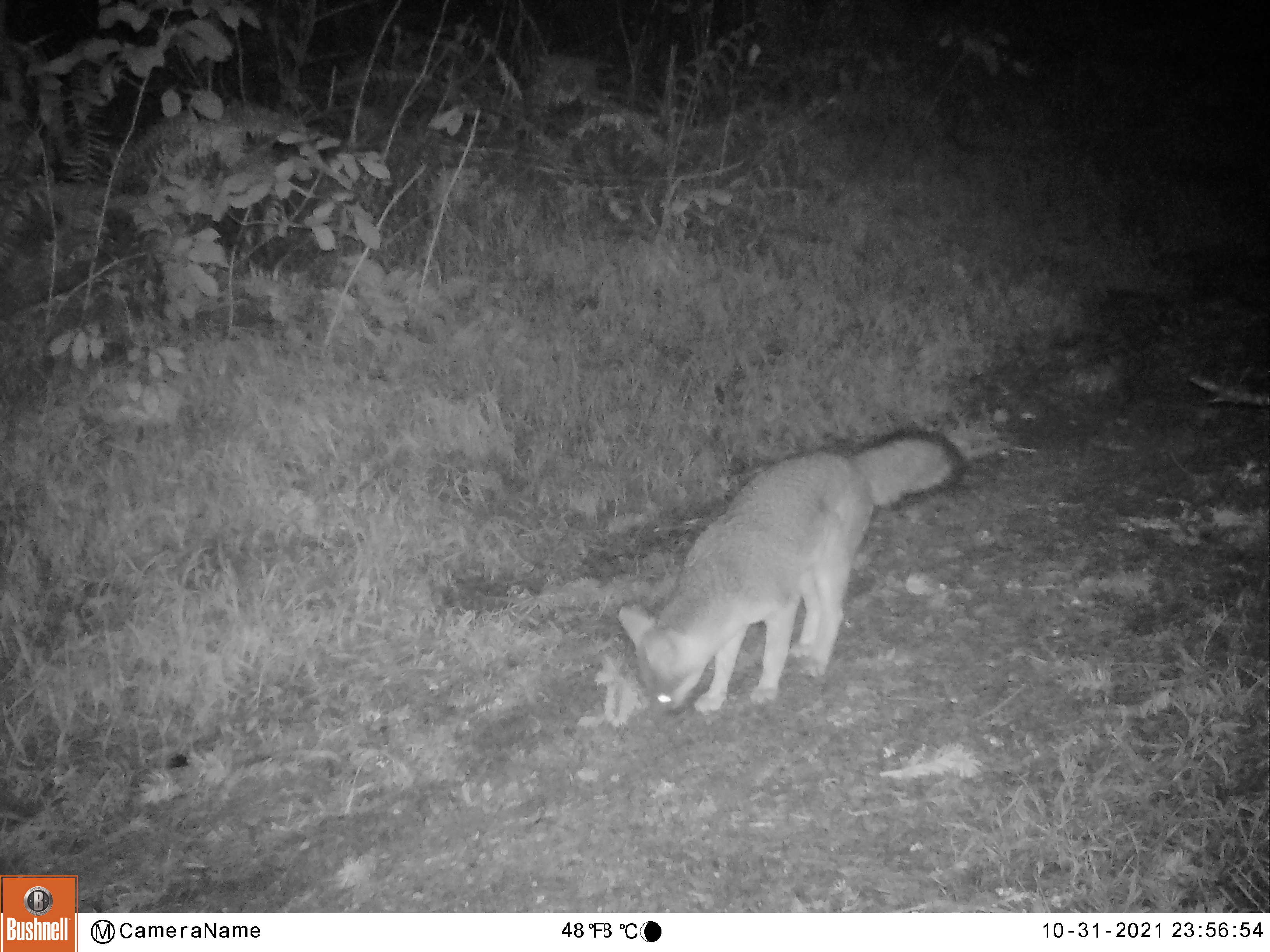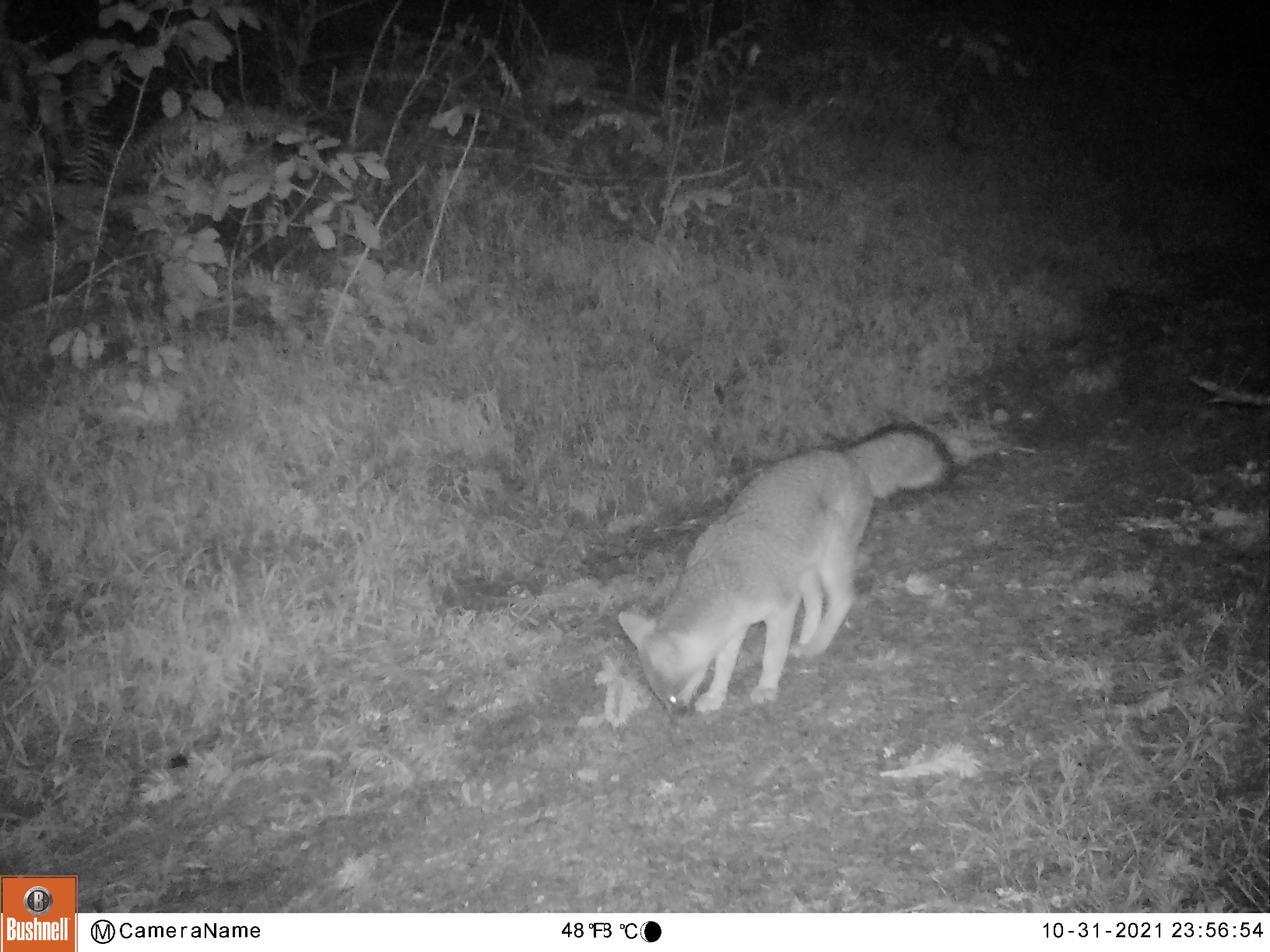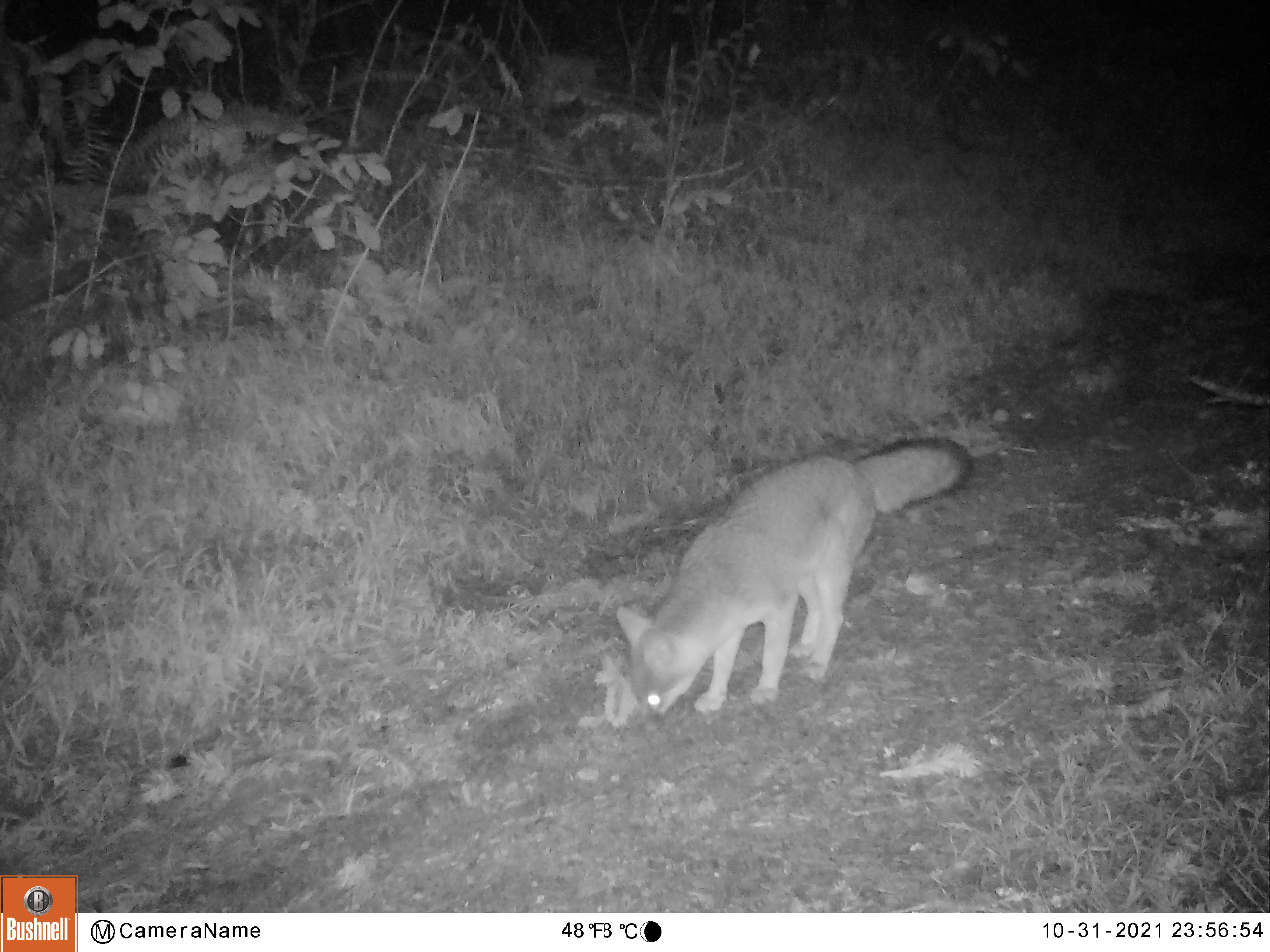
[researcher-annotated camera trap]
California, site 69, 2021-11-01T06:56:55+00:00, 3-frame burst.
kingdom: Animalia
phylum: Chordata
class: Mammalia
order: Carnivora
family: Canidae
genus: Urocyon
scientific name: Urocyon cinereoargenteus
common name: gray fox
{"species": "gray fox (Urocyon cinereoargenteus)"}